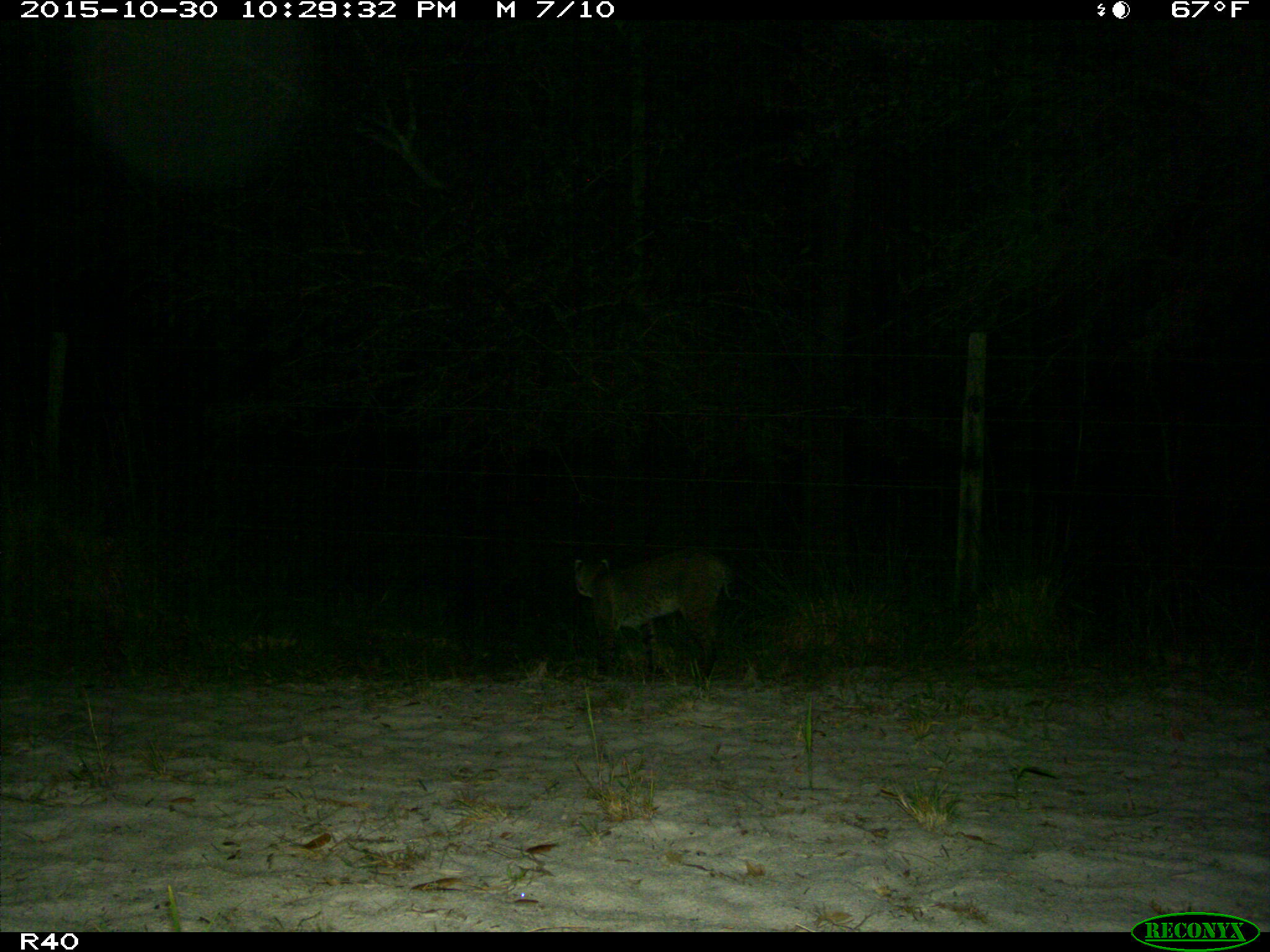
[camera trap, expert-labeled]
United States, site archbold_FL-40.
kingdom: Animalia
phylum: Chordata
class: Mammalia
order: Carnivora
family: Felidae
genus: Lynx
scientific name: Lynx rufus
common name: bobcat